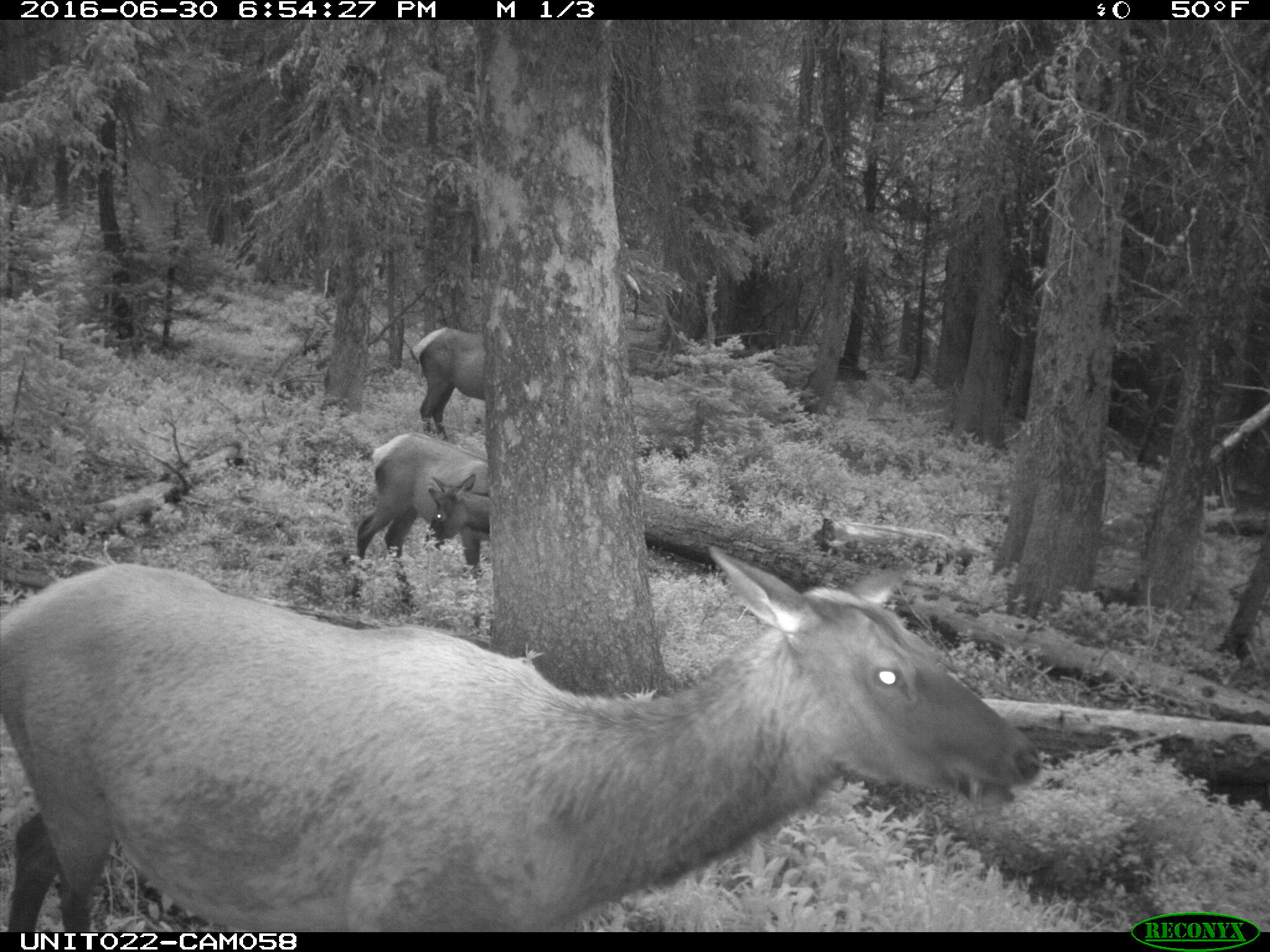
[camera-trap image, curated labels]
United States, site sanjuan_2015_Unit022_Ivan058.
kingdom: Animalia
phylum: Chordata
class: Mammalia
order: Artiodactyla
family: Cervidae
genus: Cervus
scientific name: Cervus elaphus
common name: red deer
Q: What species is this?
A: Cervus elaphus (red deer).